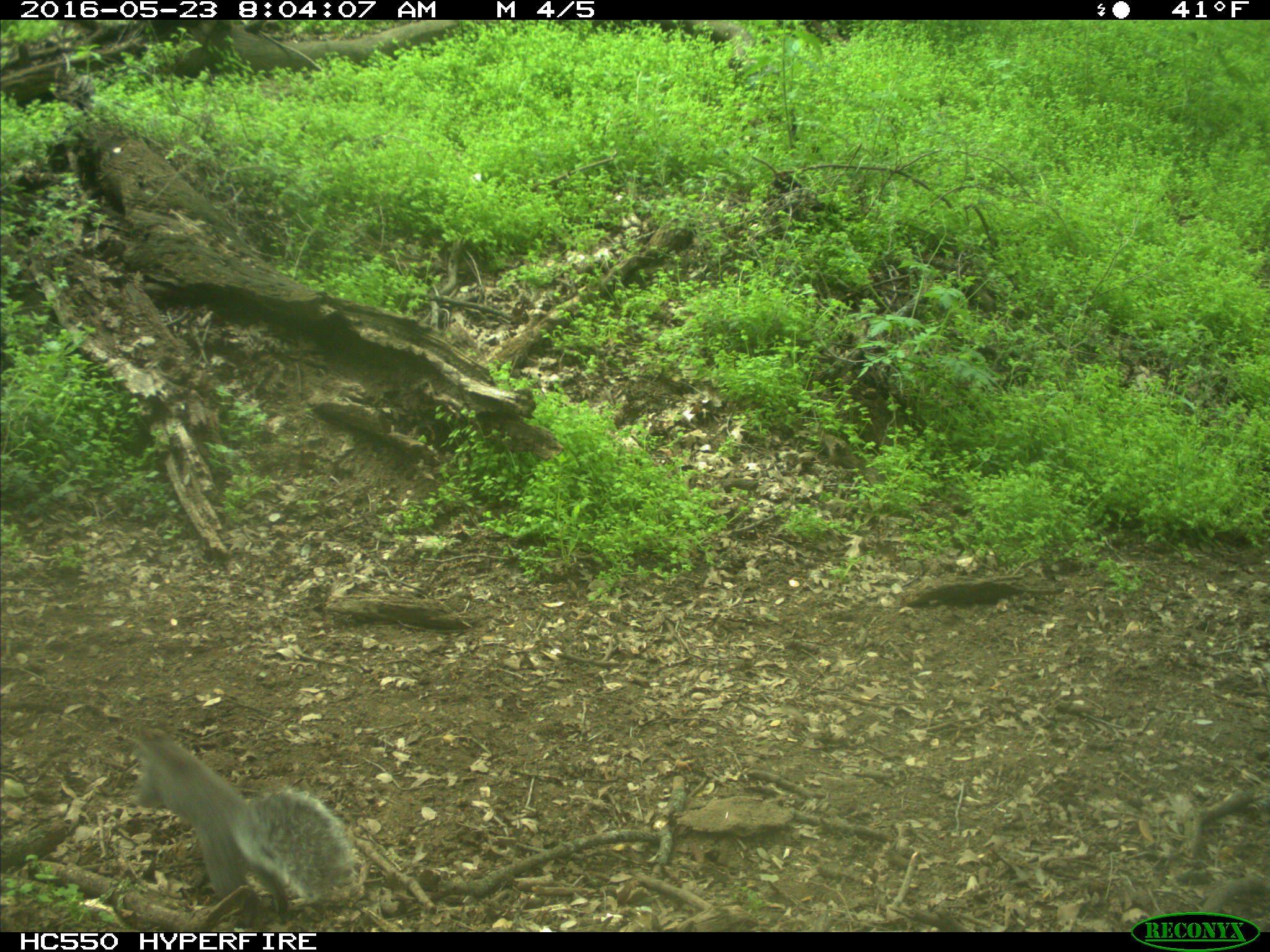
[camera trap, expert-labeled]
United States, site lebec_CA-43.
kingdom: Animalia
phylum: Chordata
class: Mammalia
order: Rodentia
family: Sciuridae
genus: Sciurus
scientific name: Sciurus carolinensis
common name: eastern gray squirrel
Sciurus carolinensis (eastern gray squirrel).